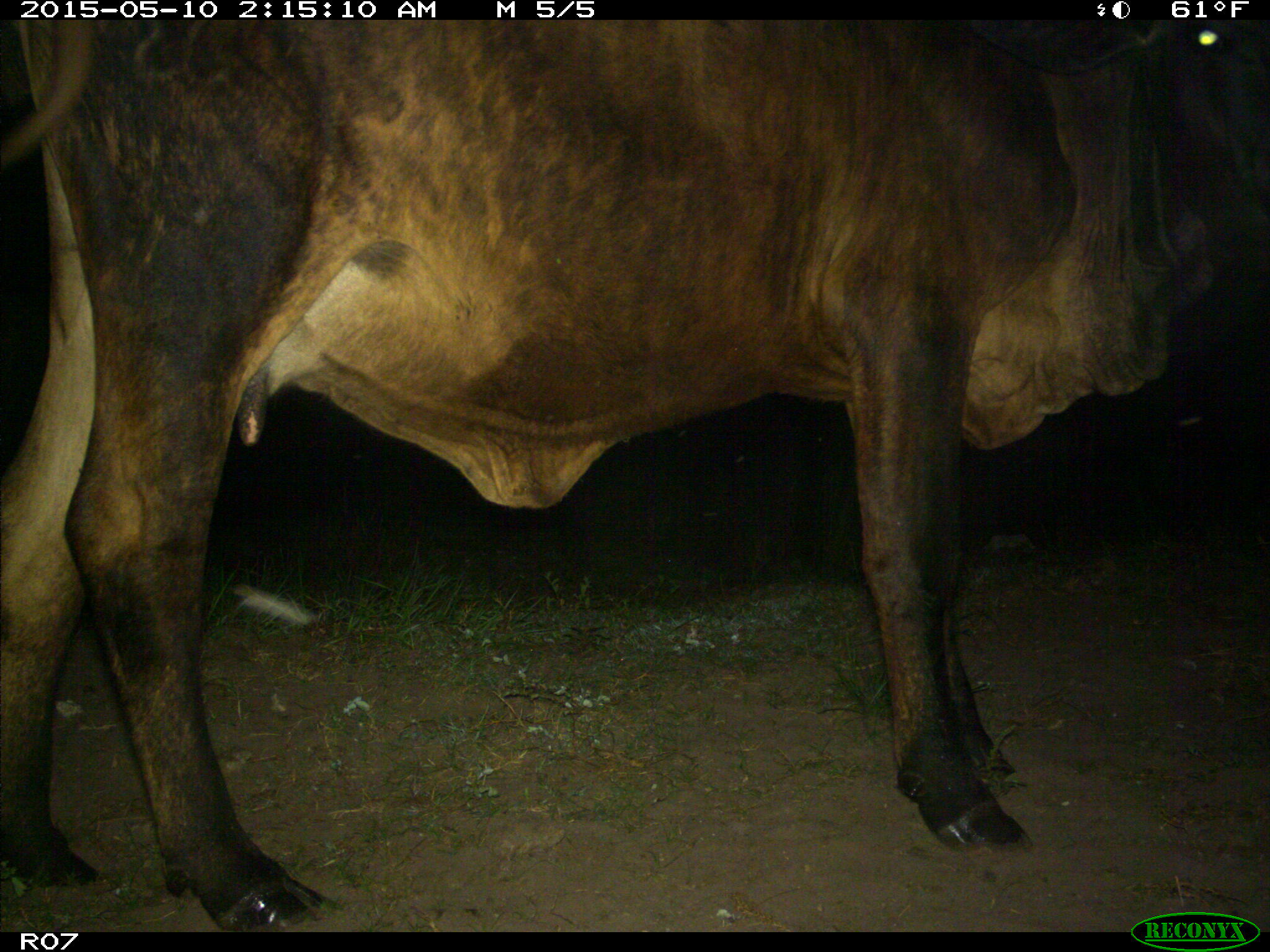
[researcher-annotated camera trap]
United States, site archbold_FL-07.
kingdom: Animalia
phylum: Chordata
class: Mammalia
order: Artiodactyla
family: Bovidae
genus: Bos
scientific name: Bos taurus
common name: domestic cow